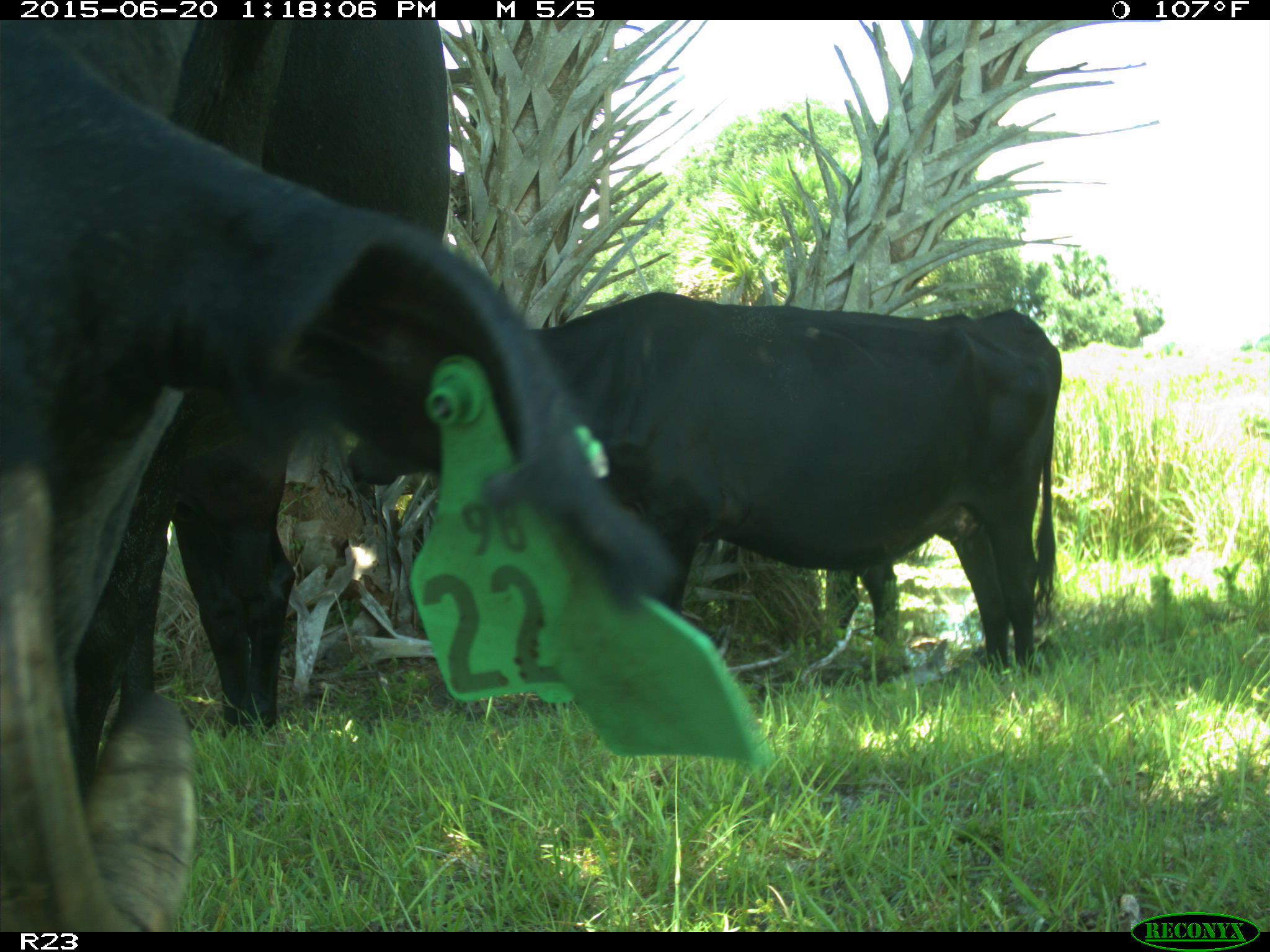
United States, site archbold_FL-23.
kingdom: Animalia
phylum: Chordata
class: Mammalia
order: Artiodactyla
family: Bovidae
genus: Bos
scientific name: Bos taurus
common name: domestic cow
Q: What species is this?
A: Bos taurus (domestic cow).